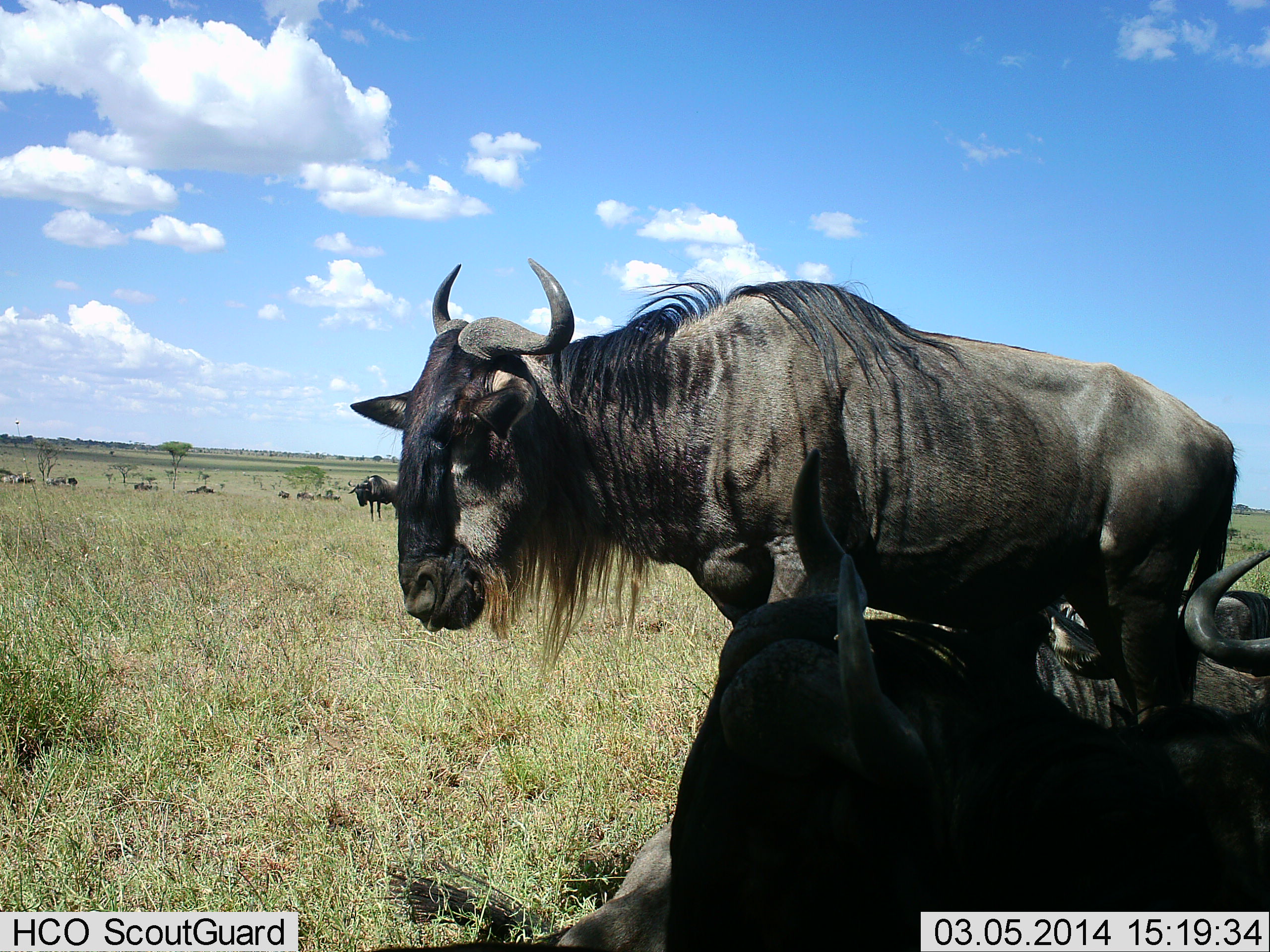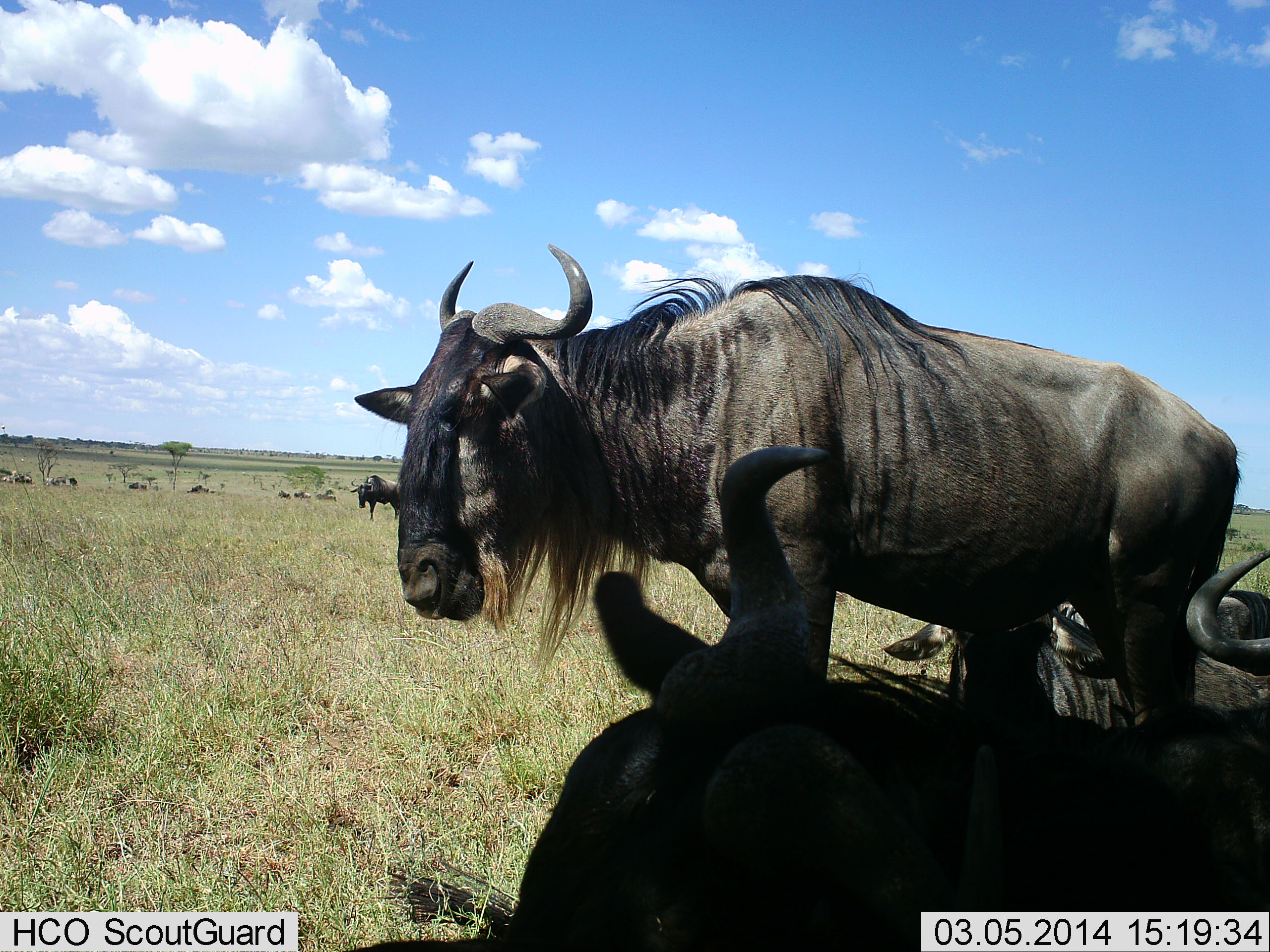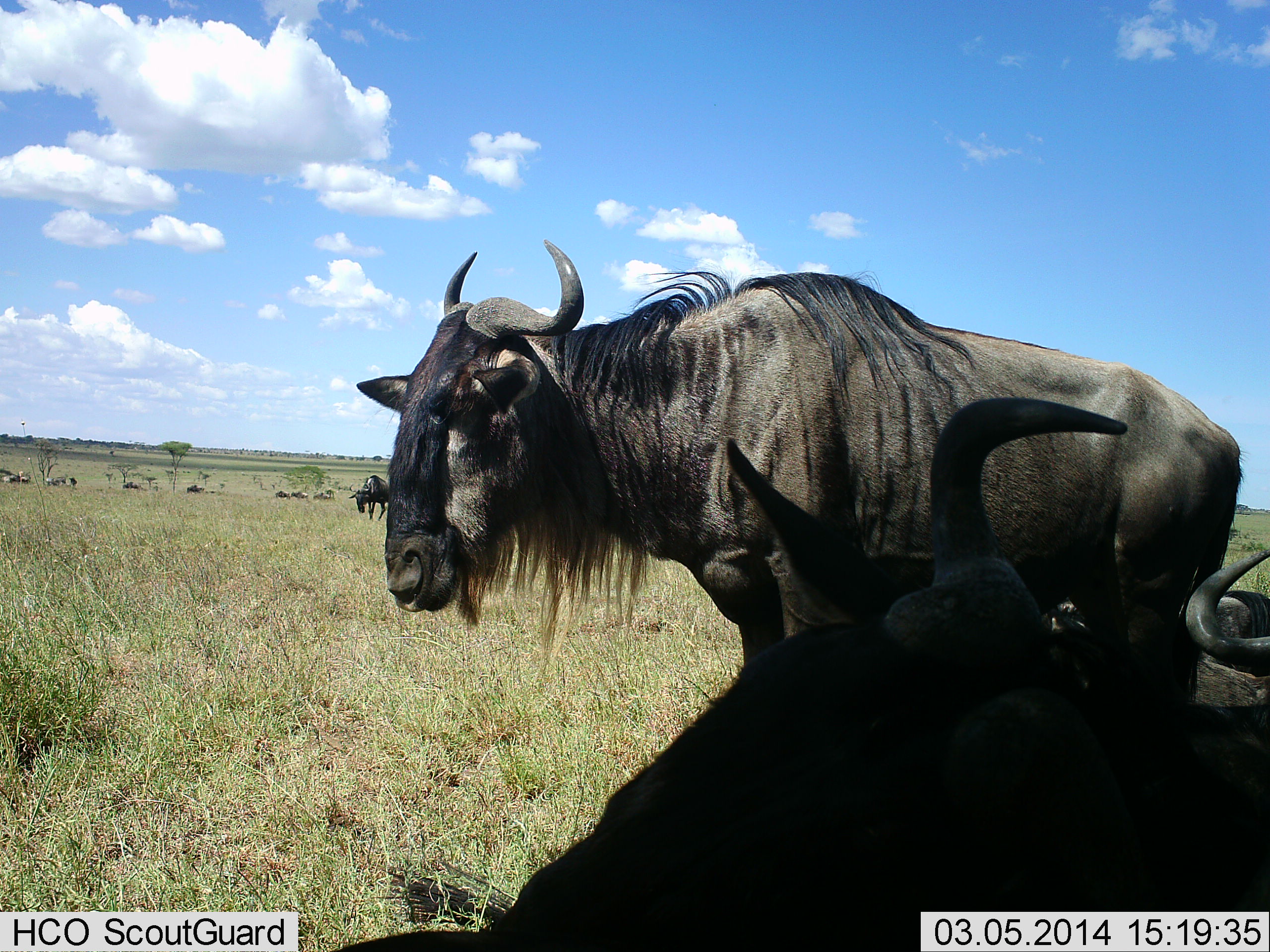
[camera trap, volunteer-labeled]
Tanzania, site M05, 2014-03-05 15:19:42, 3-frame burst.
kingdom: Animalia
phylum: Chordata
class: Mammalia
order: Artiodactyla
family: Bovidae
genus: Connochaetes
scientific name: Connochaetes taurinus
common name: blue wildebeest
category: wildebeest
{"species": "wildebeest (blue wildebeest) (Connochaetes taurinus)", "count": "11-50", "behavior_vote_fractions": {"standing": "84%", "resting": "78%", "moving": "38%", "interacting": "5%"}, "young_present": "3%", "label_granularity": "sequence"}